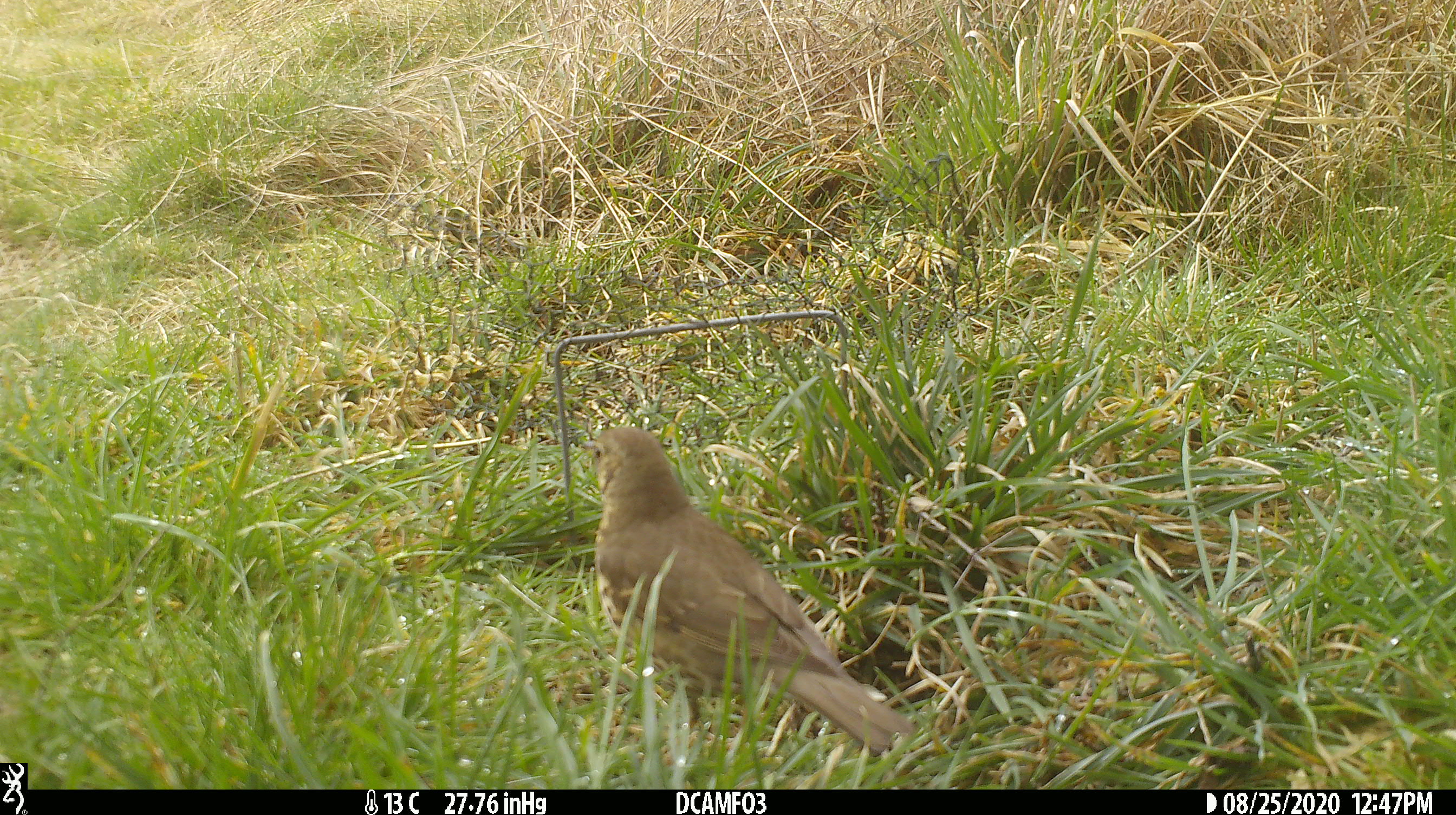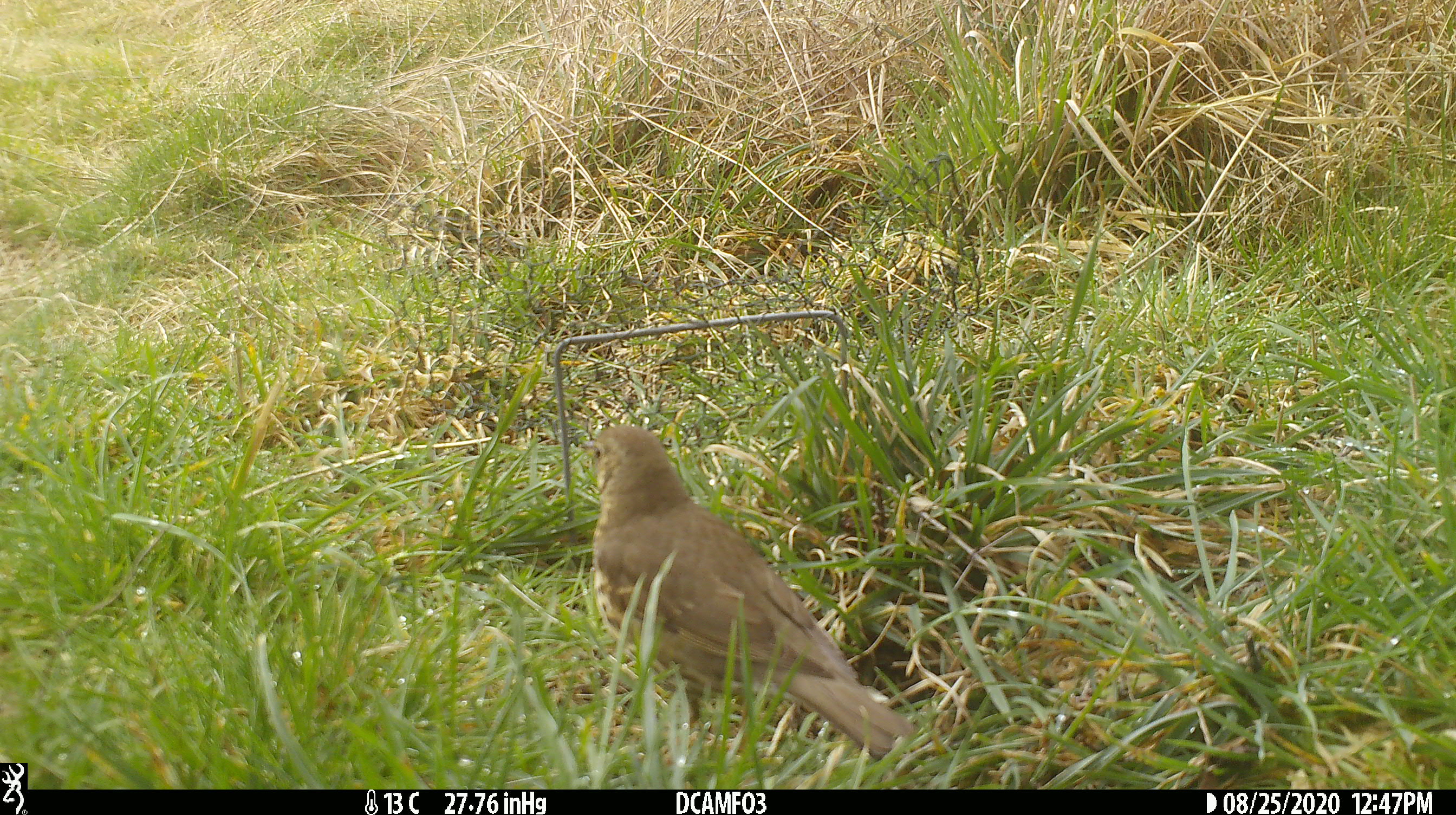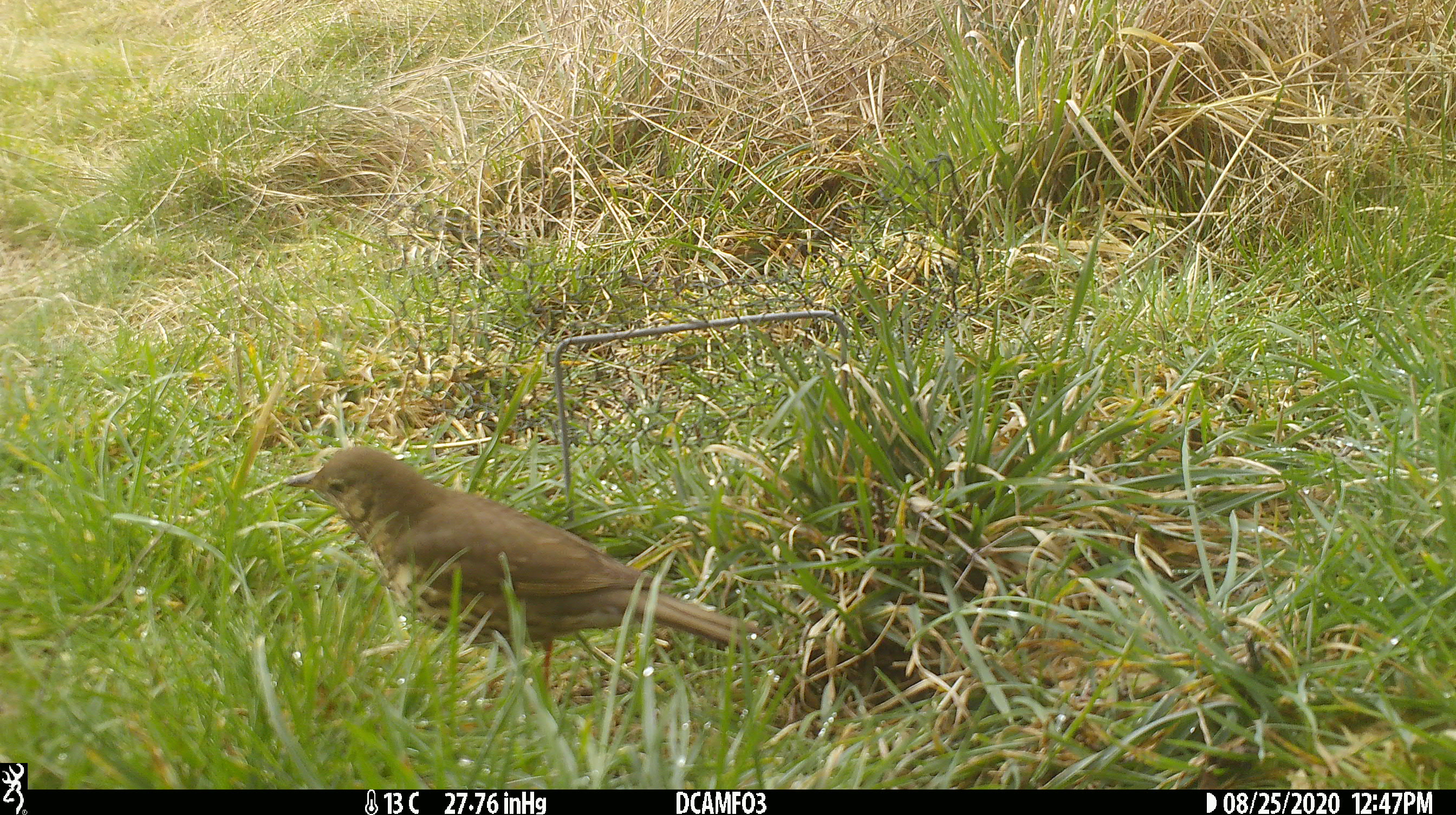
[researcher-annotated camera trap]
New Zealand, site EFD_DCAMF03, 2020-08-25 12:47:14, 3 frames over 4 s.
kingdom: Animalia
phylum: Chordata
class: Aves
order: Passeriformes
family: Turdidae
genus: Turdus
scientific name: Turdus philomelos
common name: song thrush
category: thrush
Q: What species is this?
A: Thrush (song thrush) (Turdus philomelos).